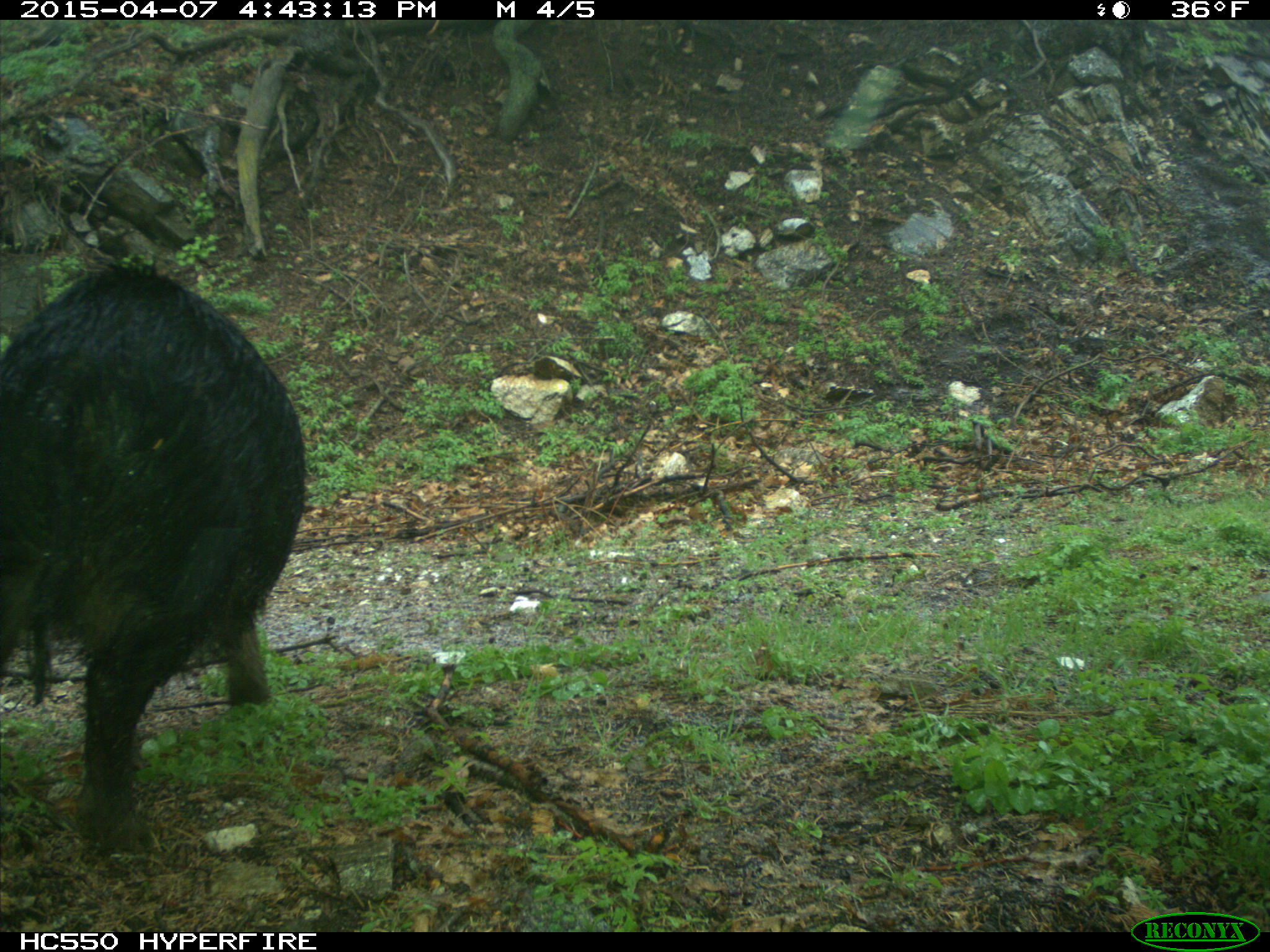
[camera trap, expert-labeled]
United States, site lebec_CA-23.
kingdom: Animalia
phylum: Chordata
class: Mammalia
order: Artiodactyla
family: Suidae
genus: Sus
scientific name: Sus scrofa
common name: wild boar